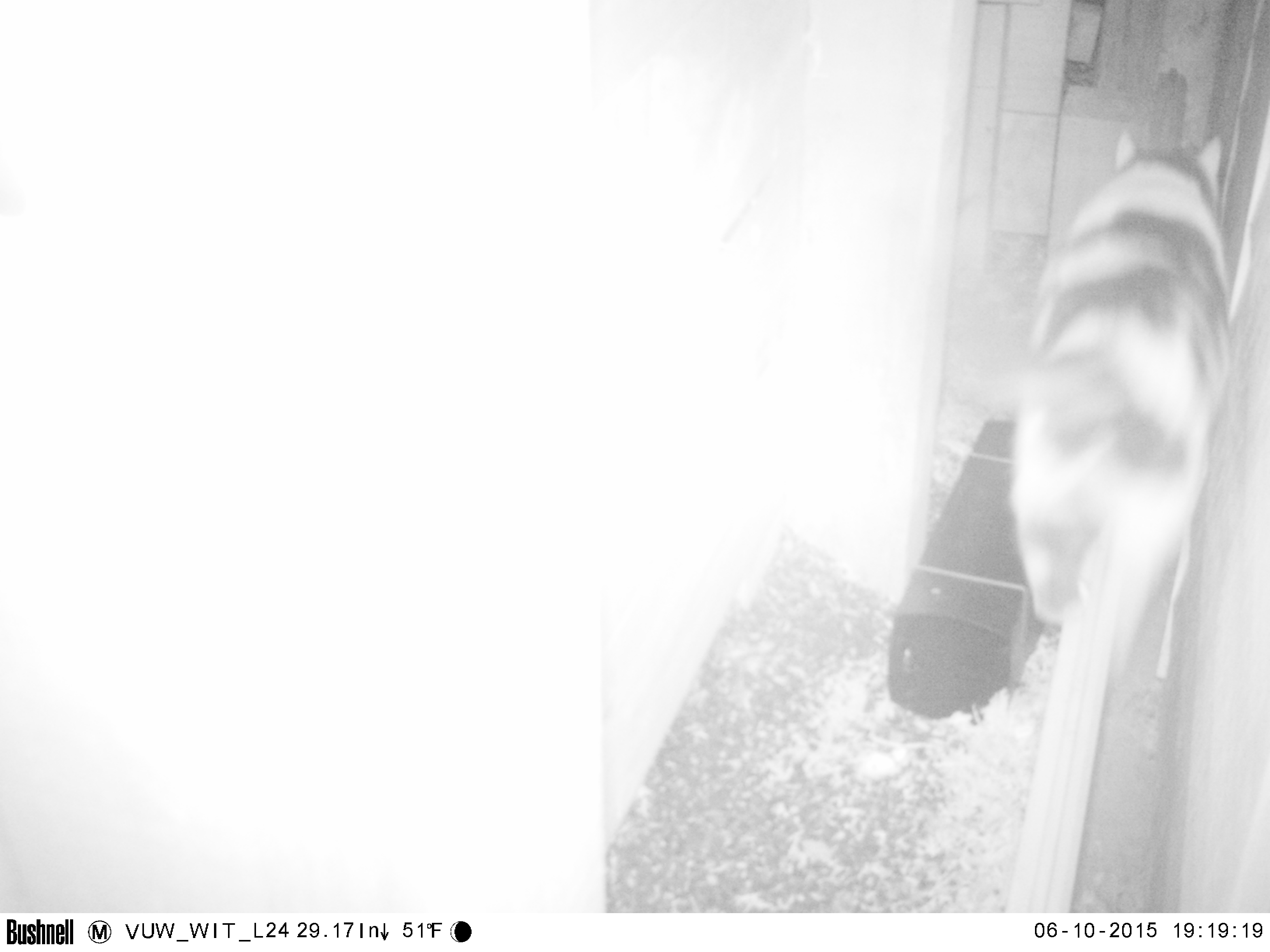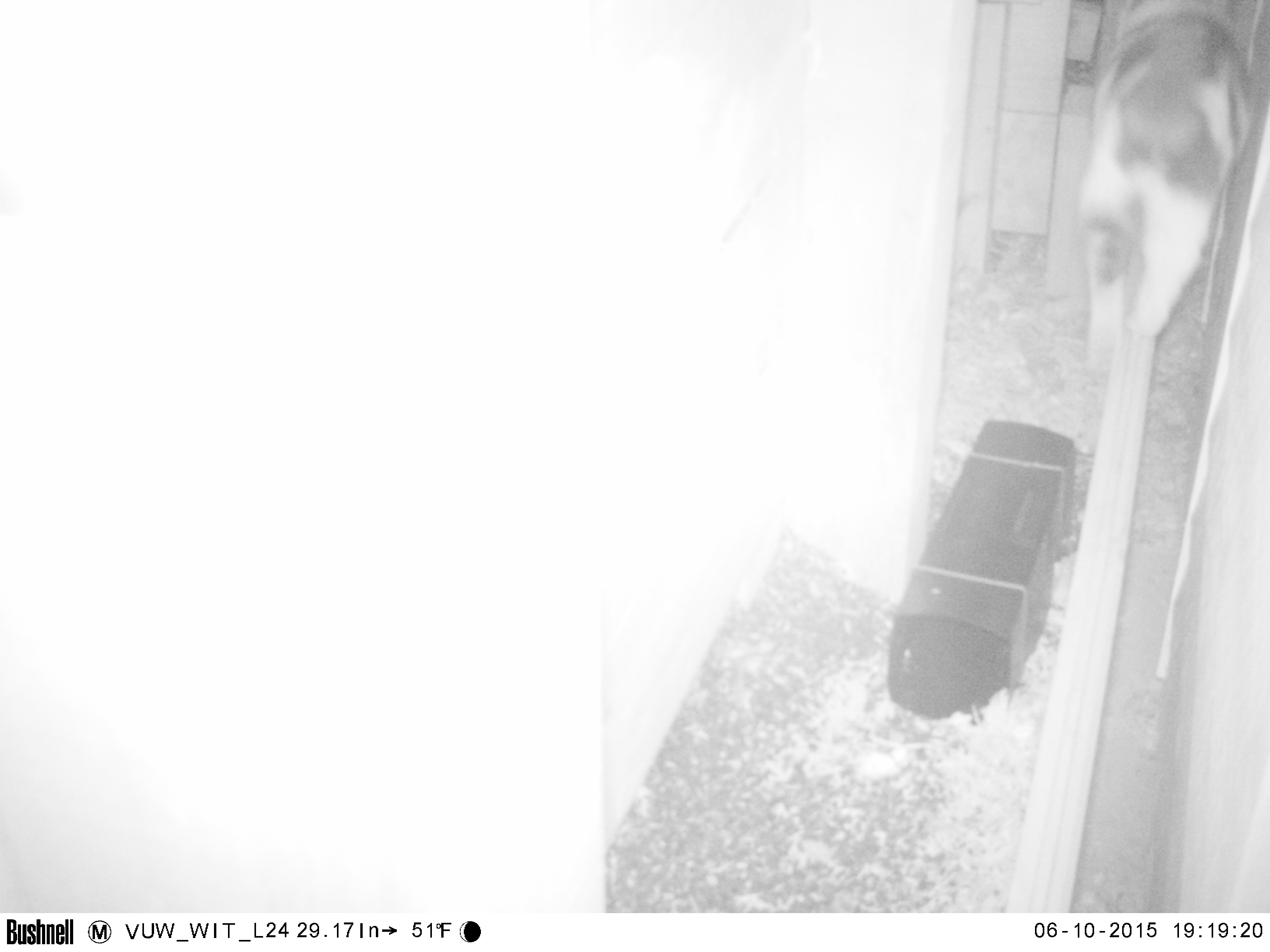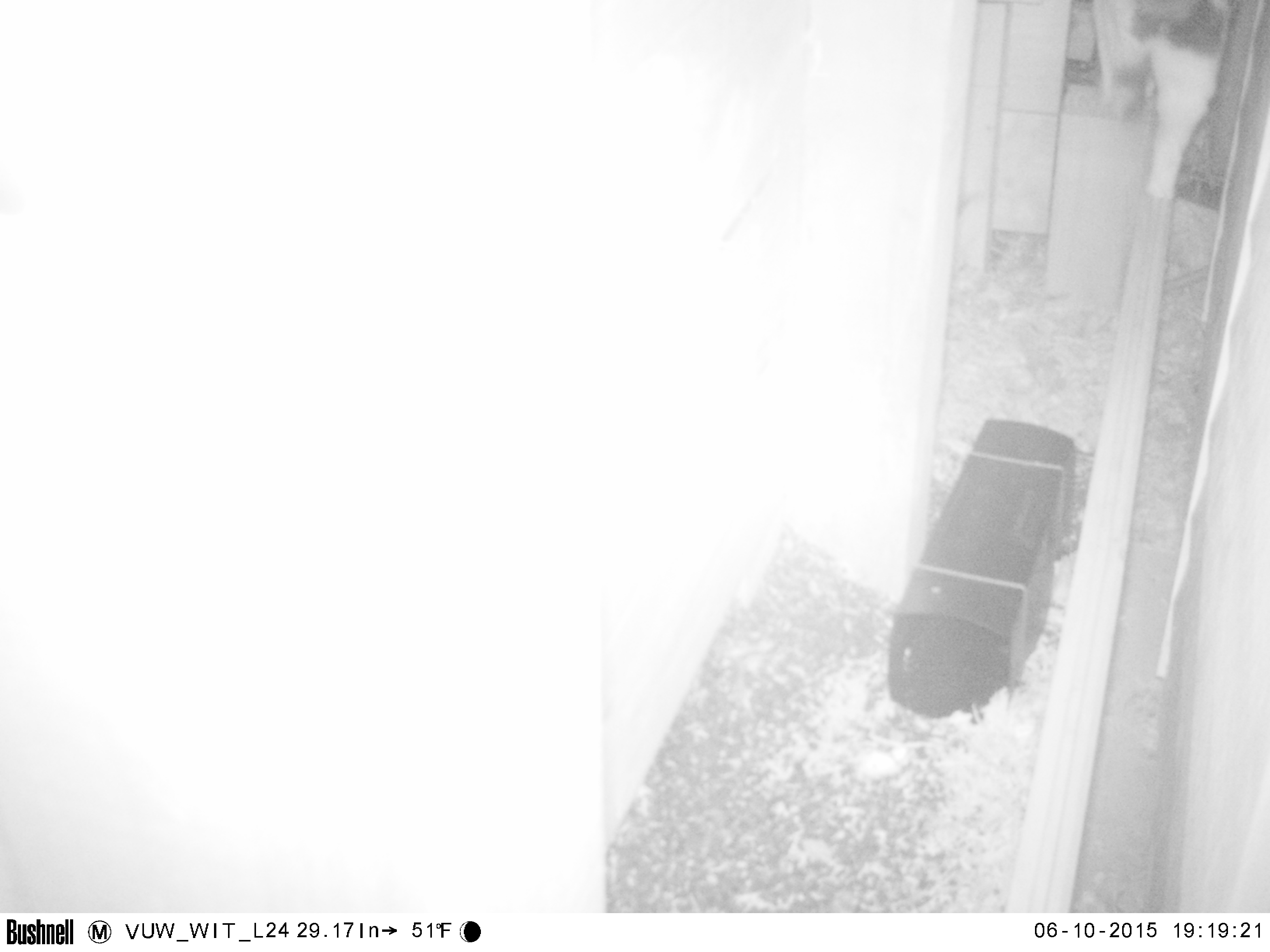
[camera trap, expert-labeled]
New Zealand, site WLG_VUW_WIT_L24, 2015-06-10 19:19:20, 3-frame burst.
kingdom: Animalia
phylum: Chordata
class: Mammalia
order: Carnivora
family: Felidae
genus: Felis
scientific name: Felis catus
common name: domestic cat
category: cat